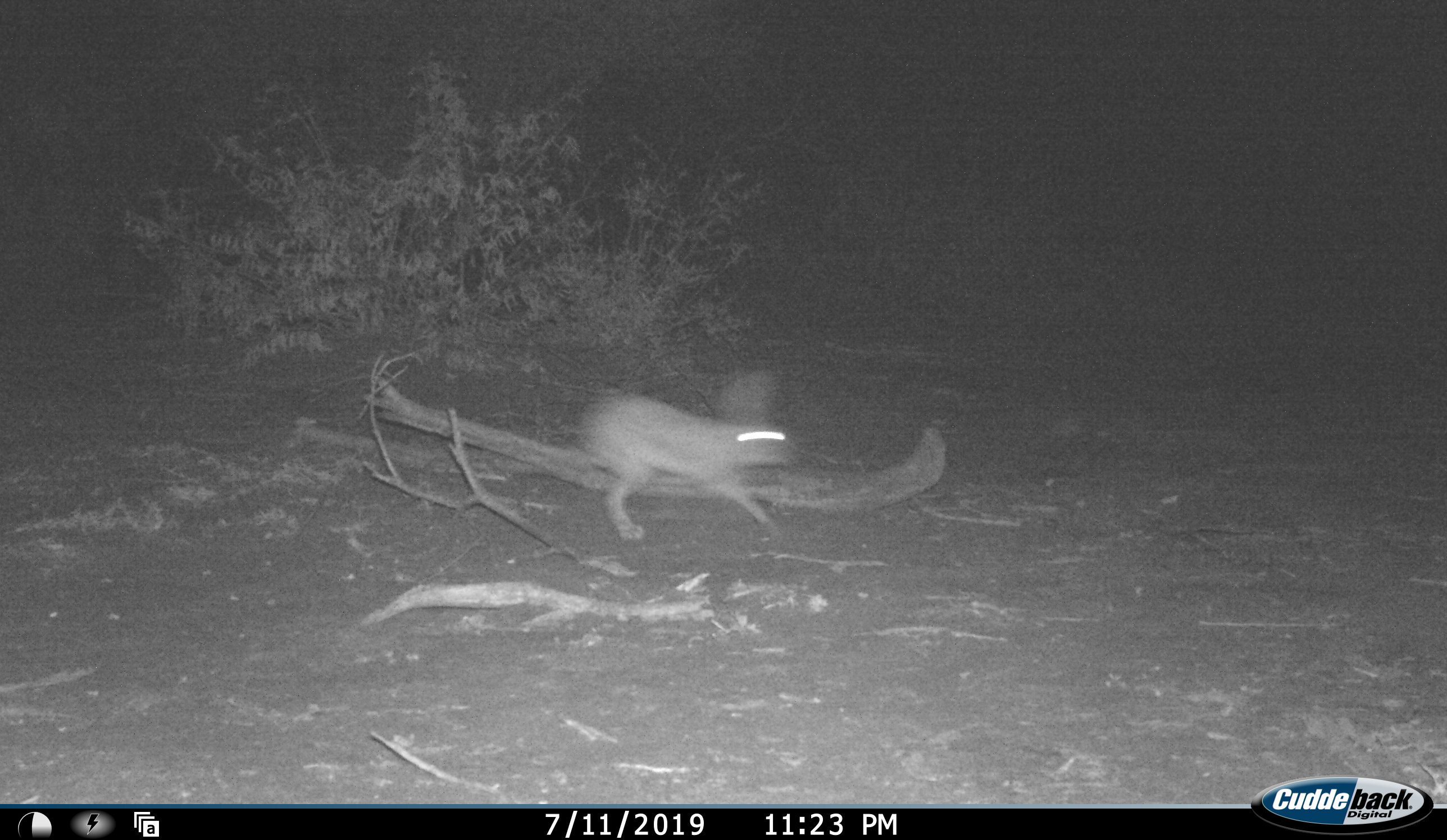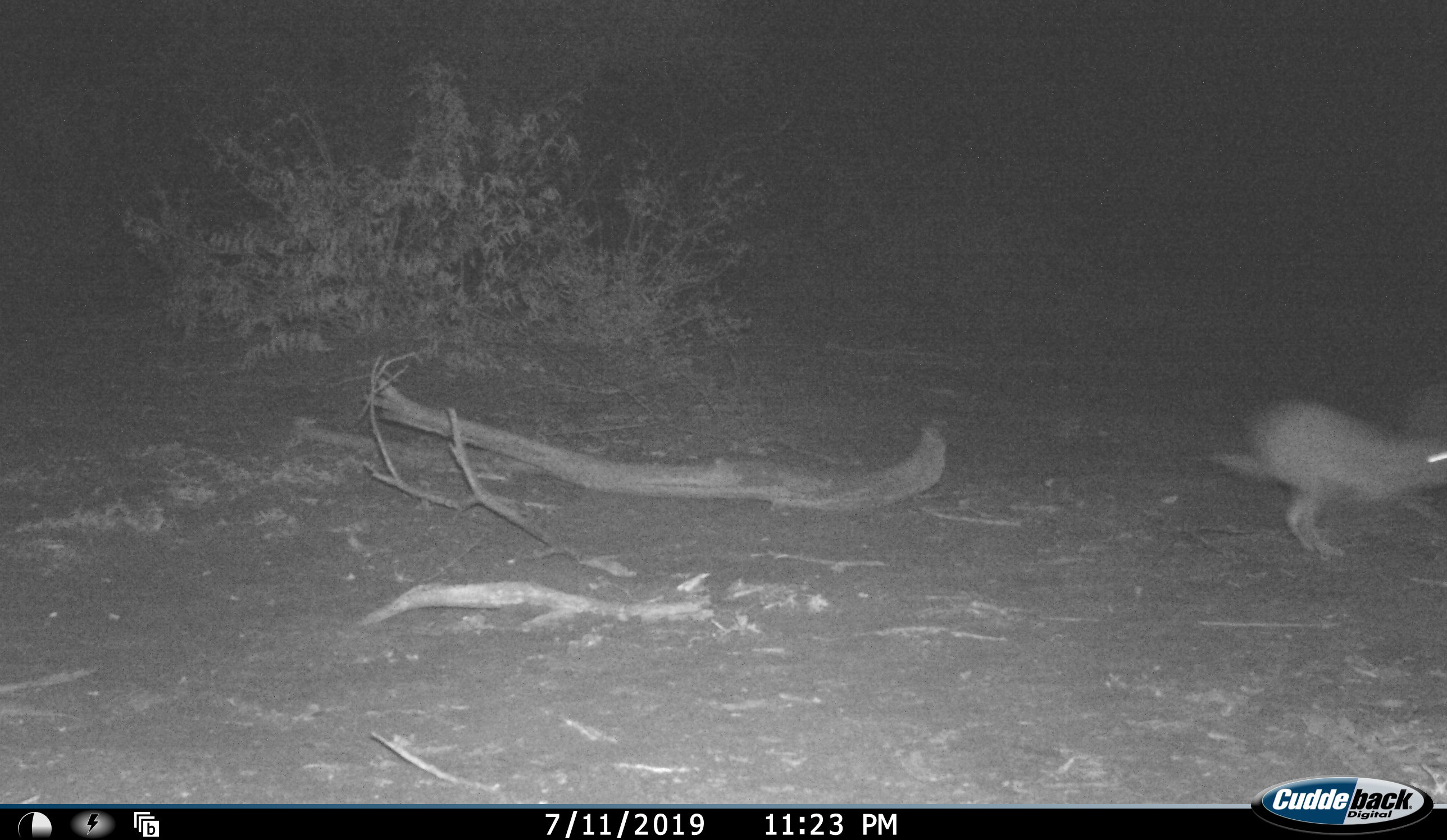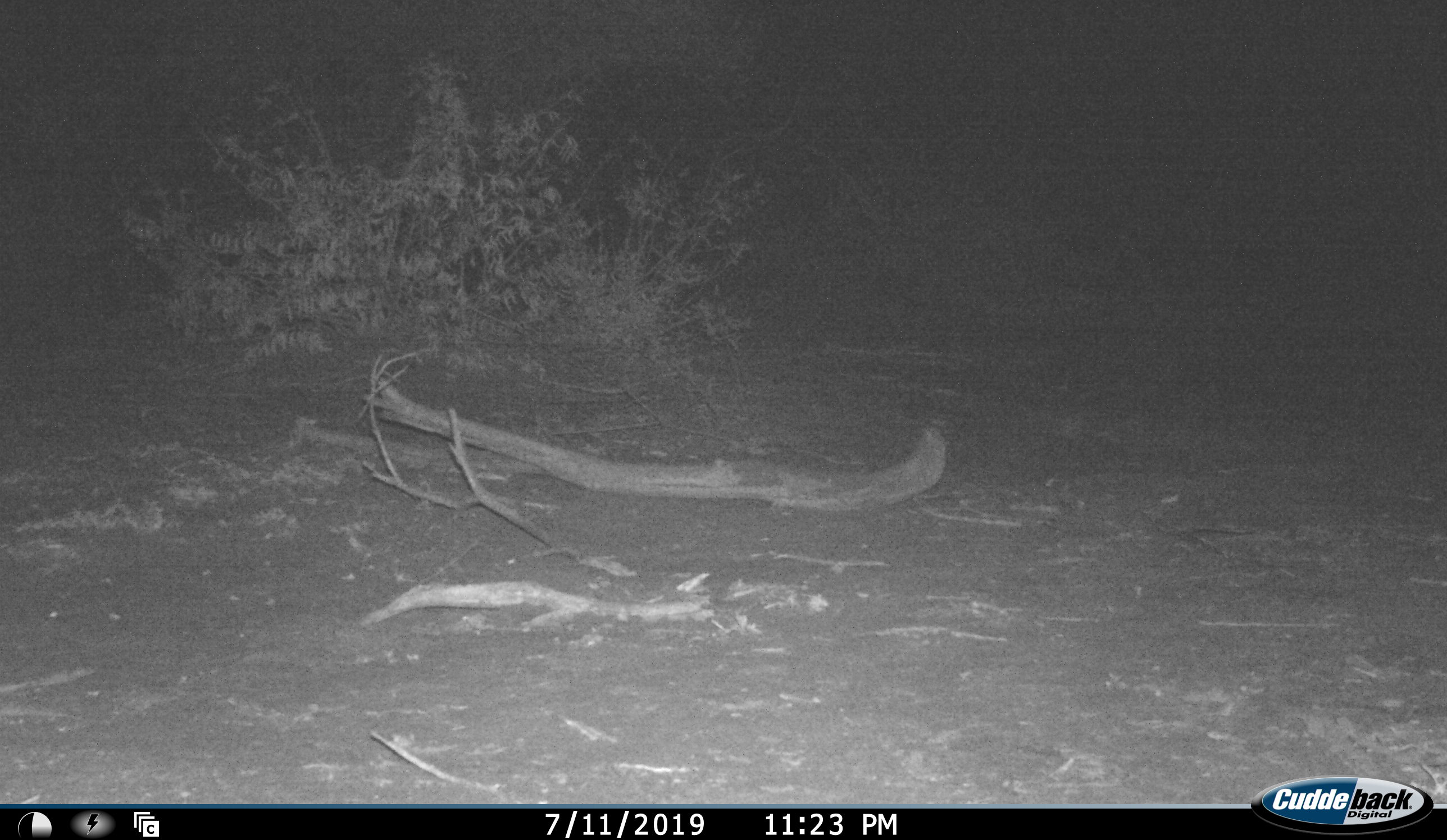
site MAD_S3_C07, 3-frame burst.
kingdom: Animalia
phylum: Chordata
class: Mammalia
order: Lagomorpha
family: Leporidae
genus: Lepus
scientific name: Lepus capensis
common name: cape hare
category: harecape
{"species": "harecape (cape hare) (Lepus capensis)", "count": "1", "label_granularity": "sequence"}